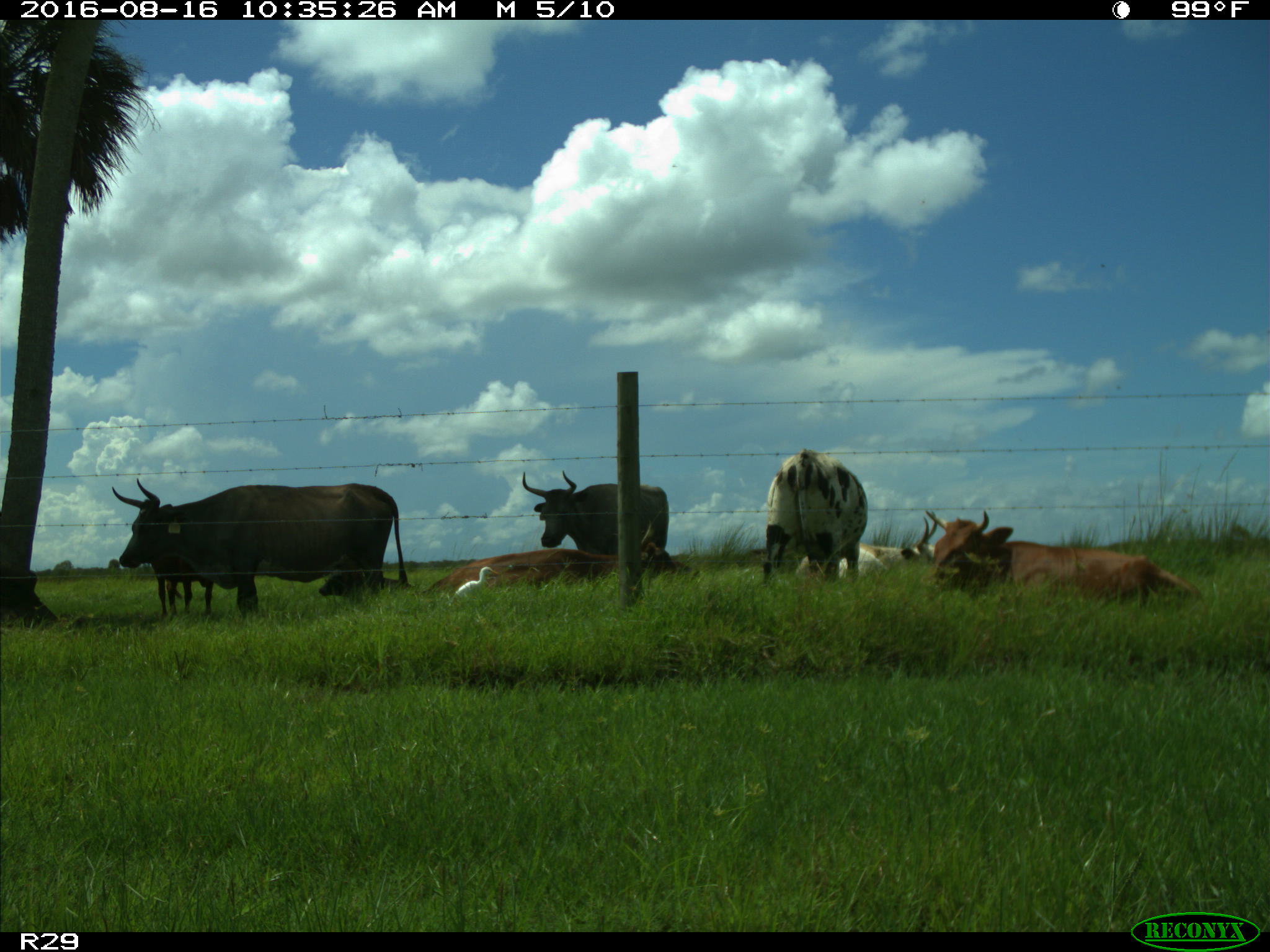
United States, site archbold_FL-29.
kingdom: Animalia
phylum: Chordata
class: Mammalia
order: Artiodactyla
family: Bovidae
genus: Bos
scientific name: Bos taurus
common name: domestic cow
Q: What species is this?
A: Bos taurus (domestic cow).